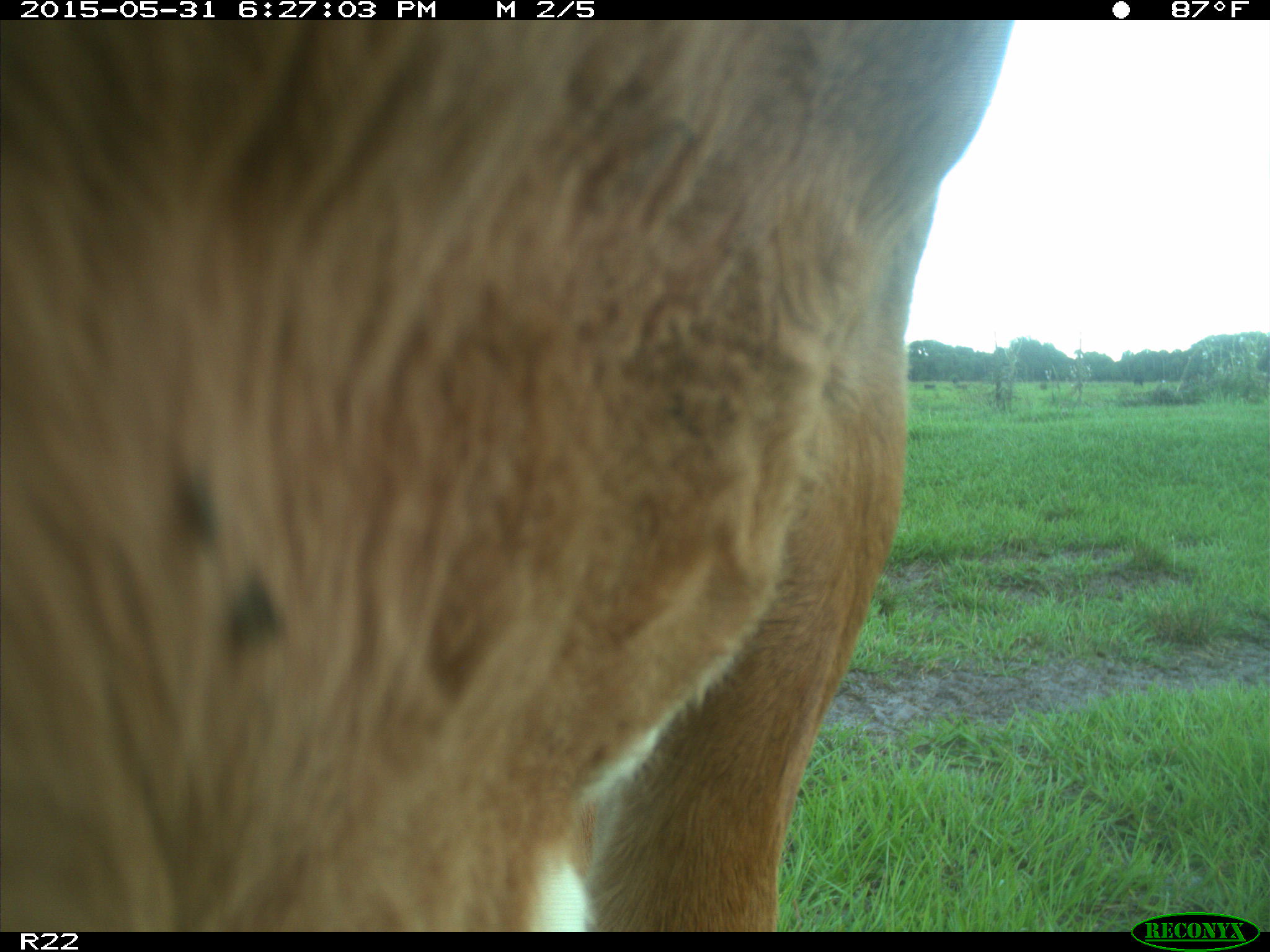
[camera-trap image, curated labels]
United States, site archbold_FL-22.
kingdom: Animalia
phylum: Chordata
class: Mammalia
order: Artiodactyla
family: Bovidae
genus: Bos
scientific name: Bos taurus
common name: domestic cow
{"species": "Bos taurus (domestic cow)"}